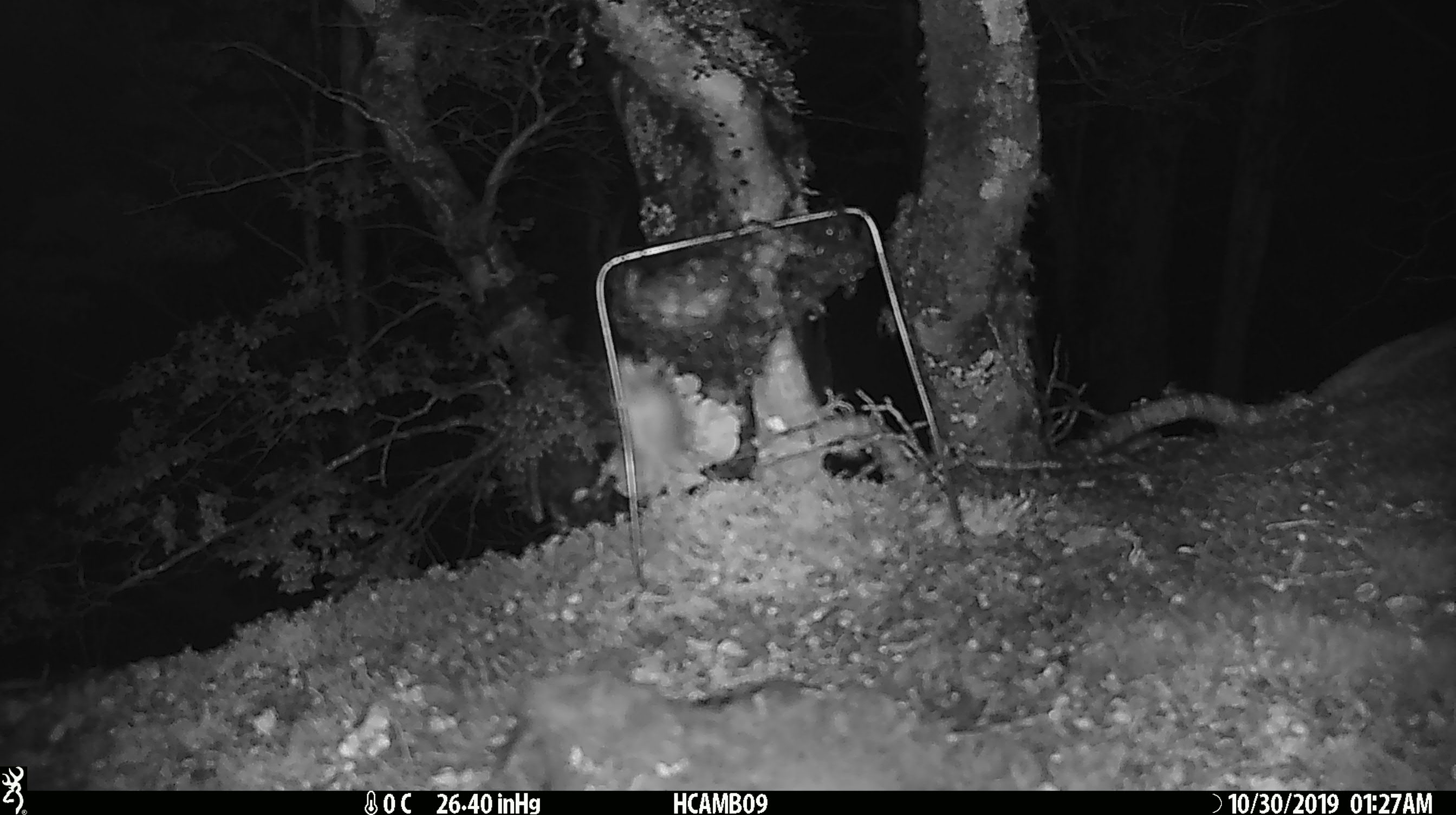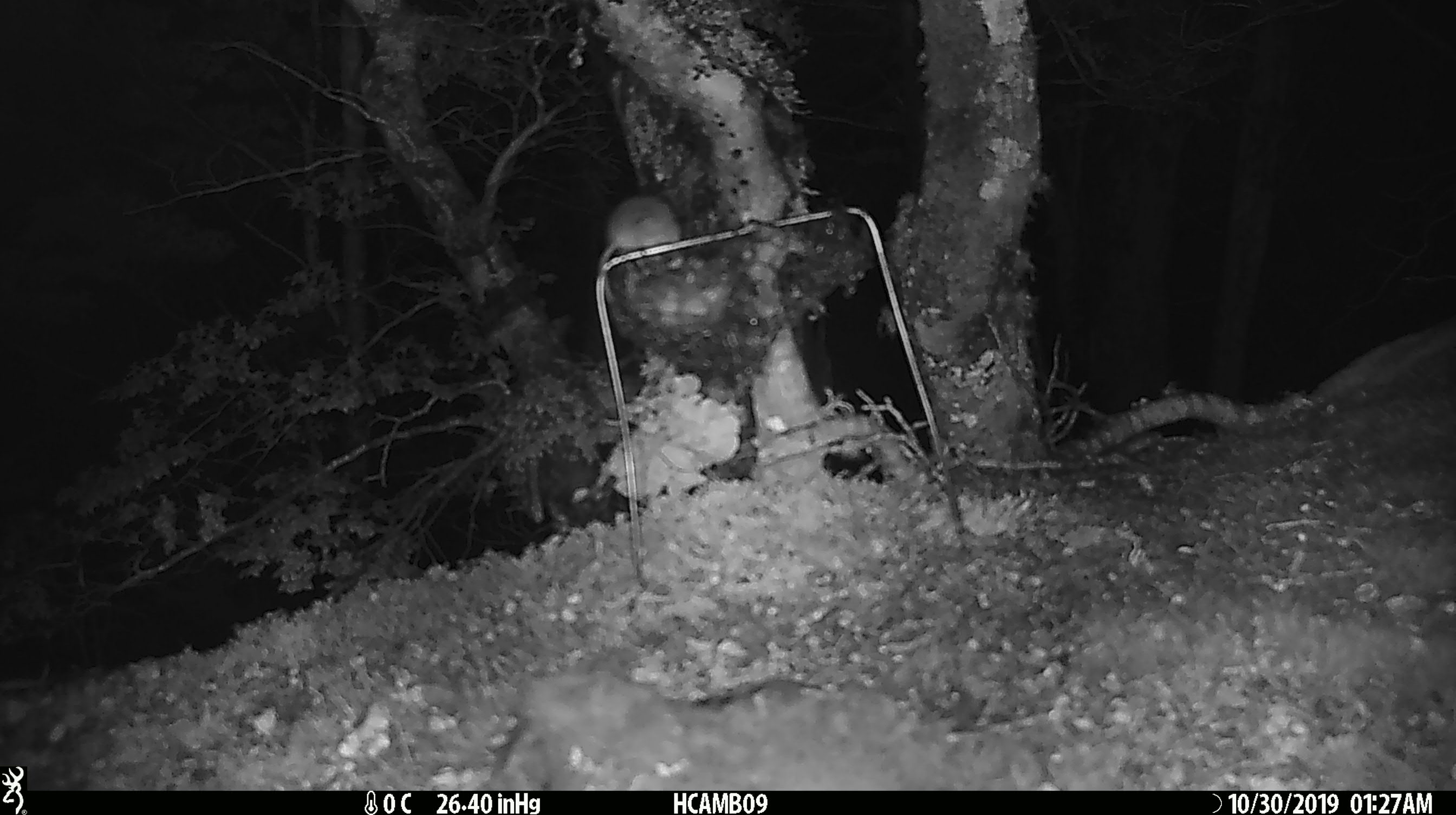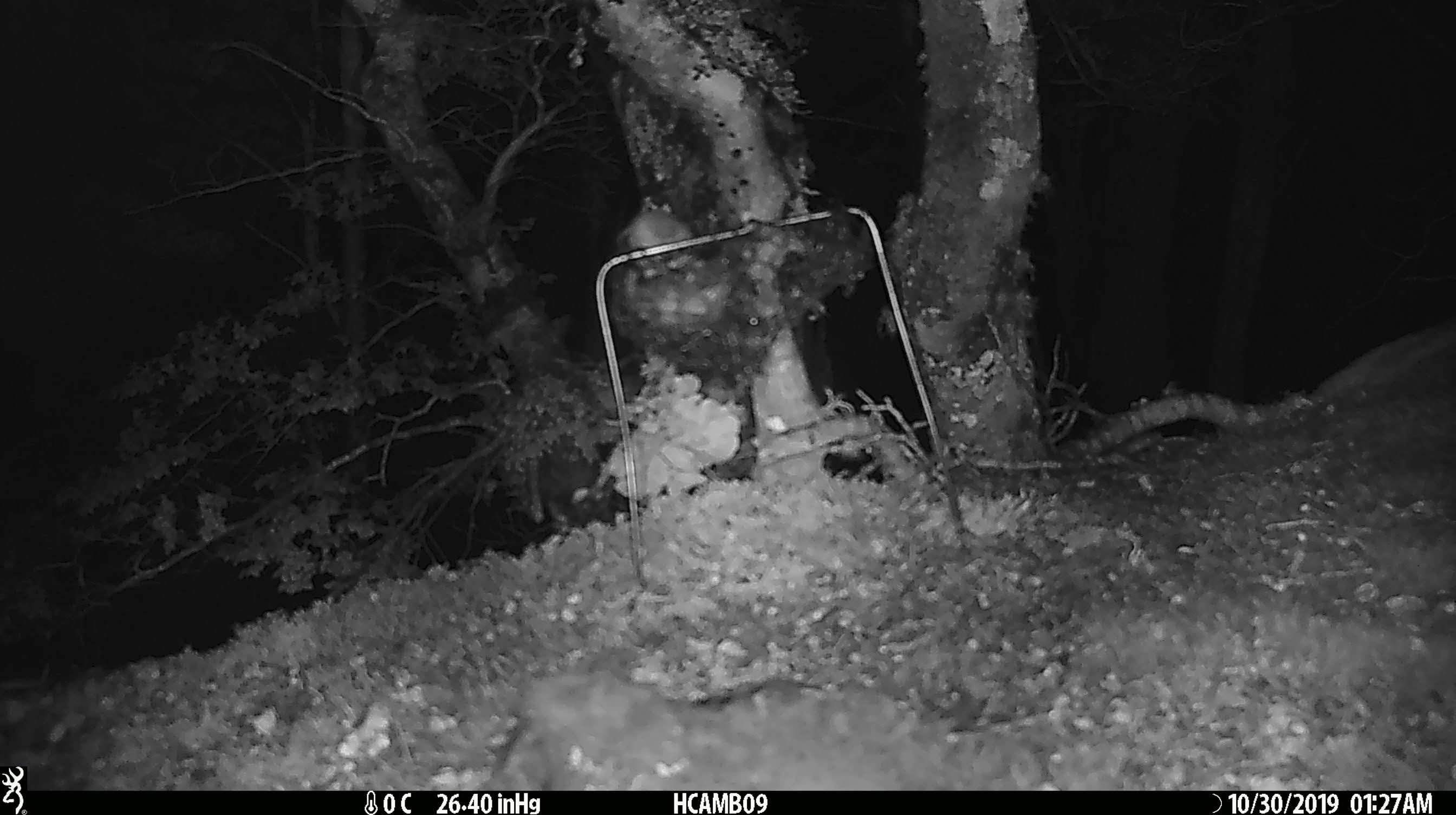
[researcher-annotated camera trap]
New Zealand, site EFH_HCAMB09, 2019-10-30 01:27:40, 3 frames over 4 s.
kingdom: Animalia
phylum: Chordata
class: Mammalia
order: Rodentia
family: Muridae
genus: Mus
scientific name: Mus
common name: mouse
Mouse (Mus).